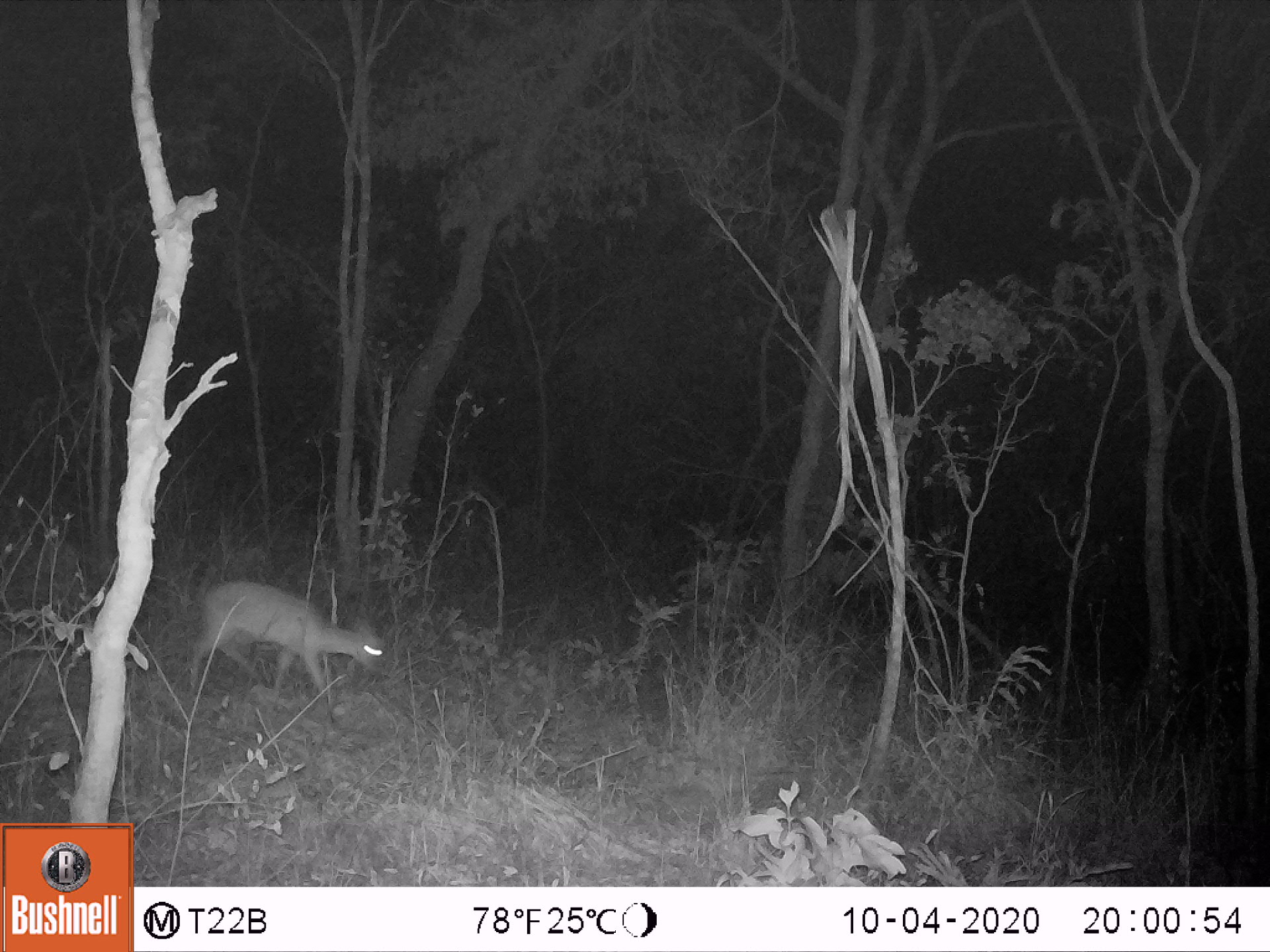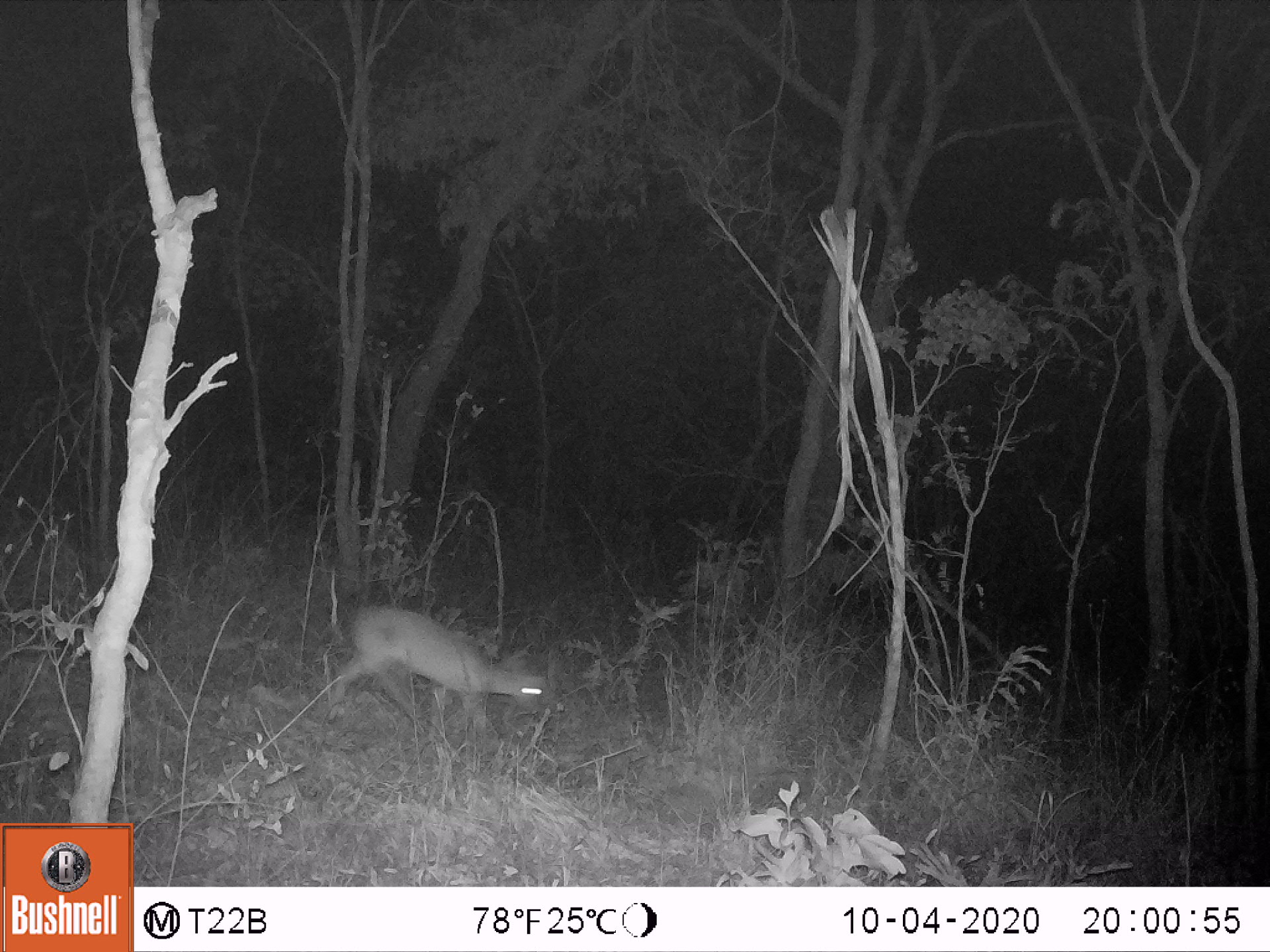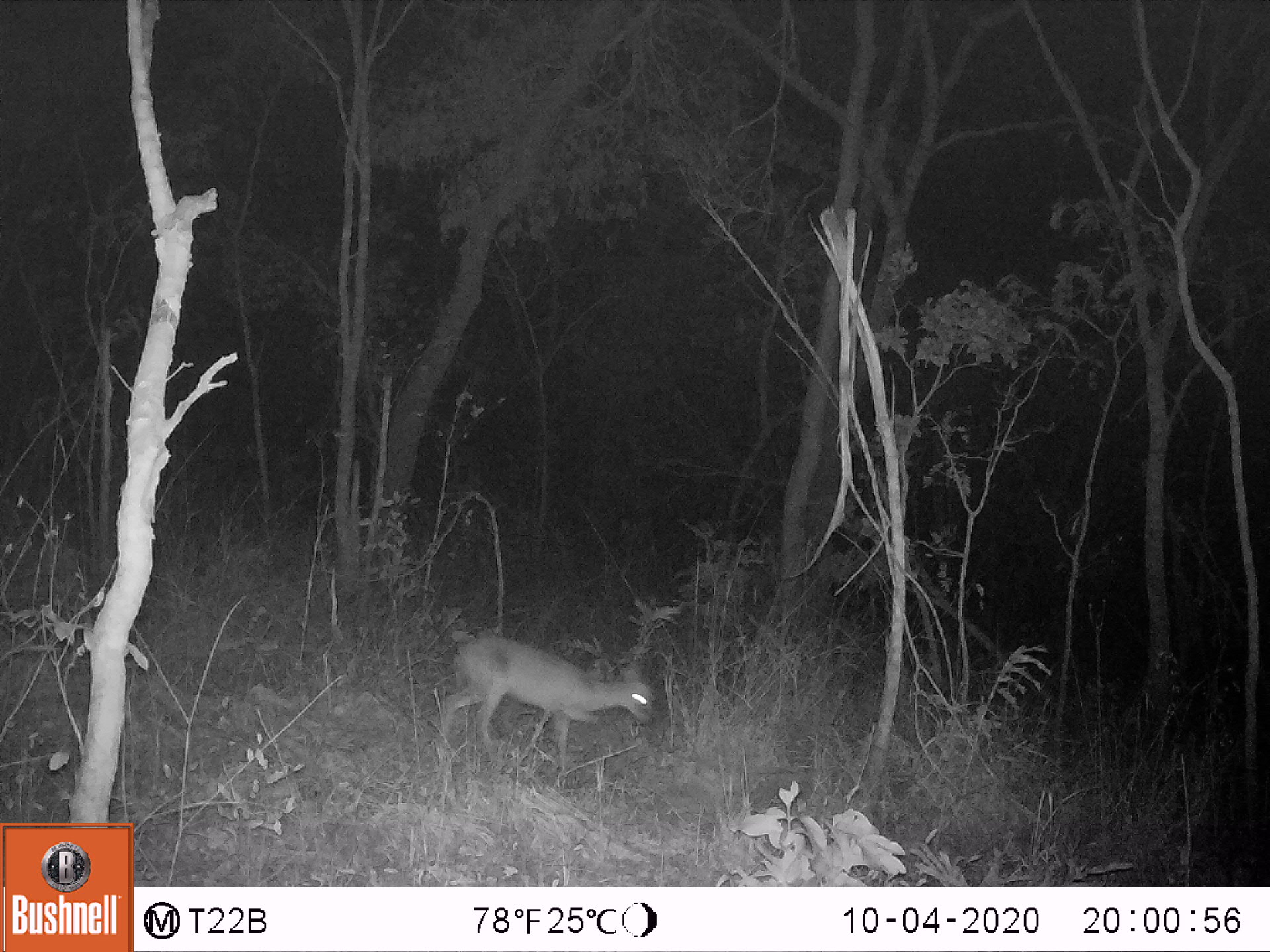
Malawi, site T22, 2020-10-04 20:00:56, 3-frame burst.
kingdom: Animalia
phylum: Chordata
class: Mammalia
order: Artiodactyla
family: Bovidae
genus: Sylvicapra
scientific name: Sylvicapra grimmia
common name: common duiker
Common duiker (Sylvicapra grimmia), count 1.